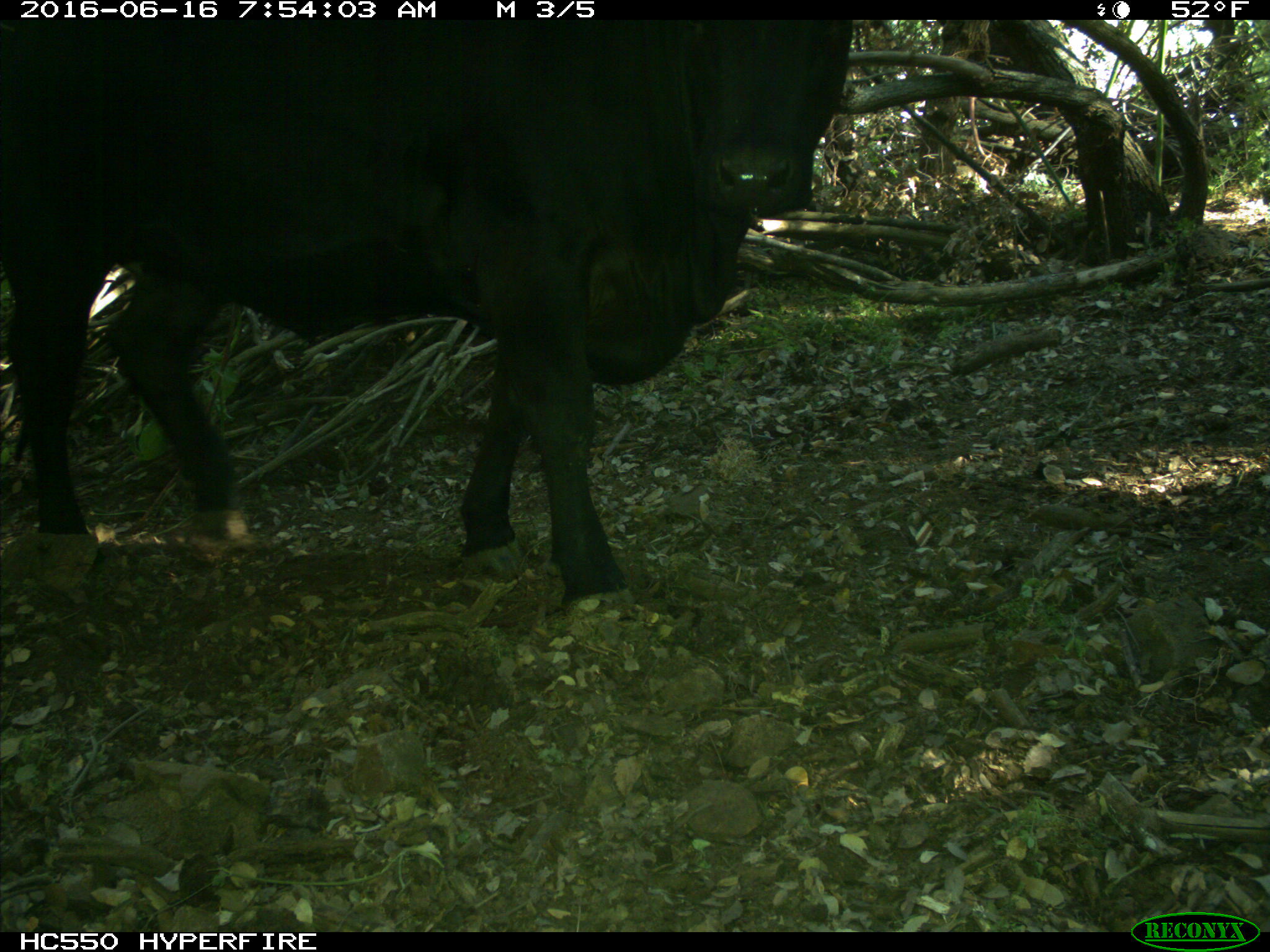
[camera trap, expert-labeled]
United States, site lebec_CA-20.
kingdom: Animalia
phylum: Chordata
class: Mammalia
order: Artiodactyla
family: Bovidae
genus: Bos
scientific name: Bos taurus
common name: domestic cow